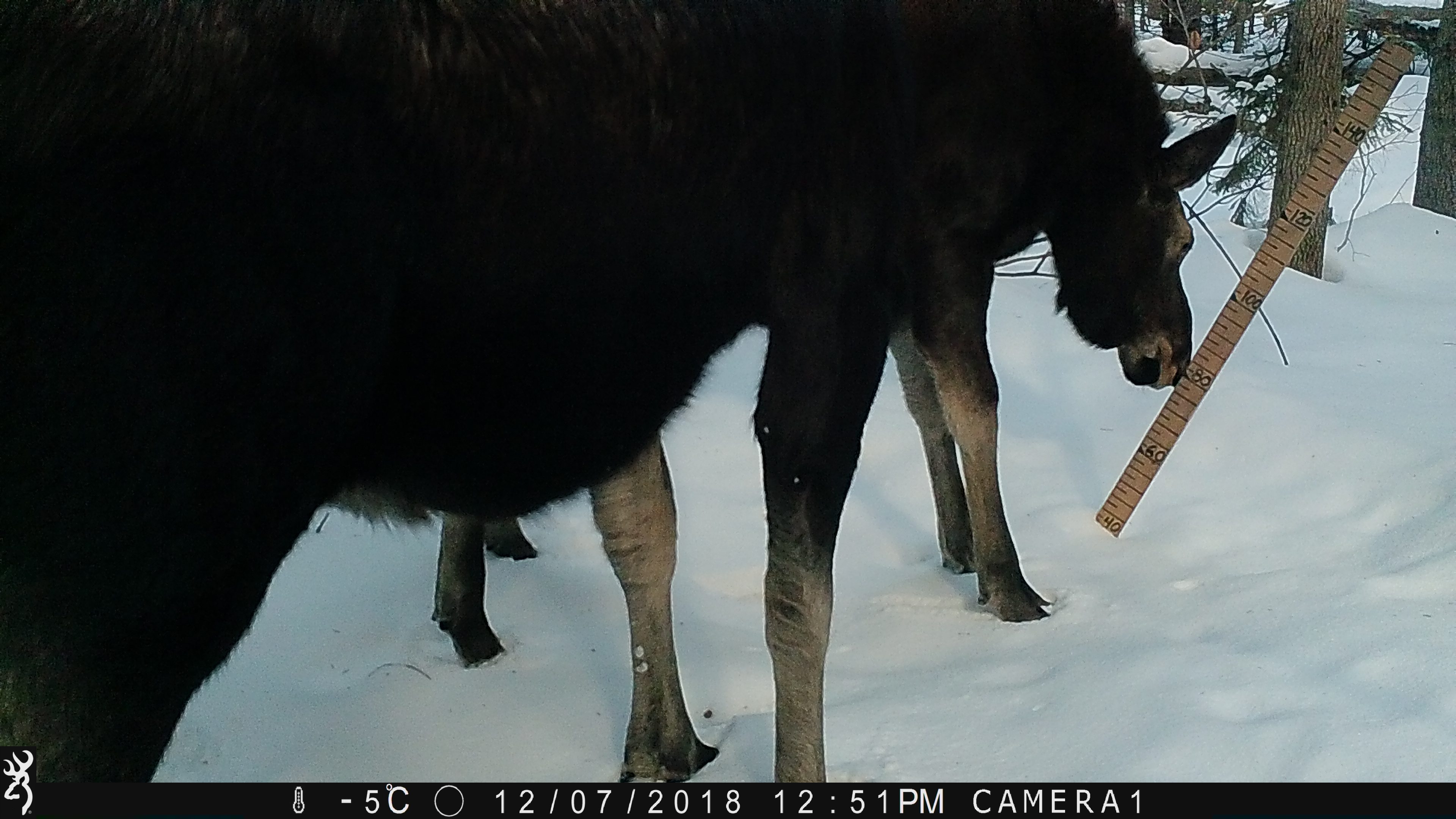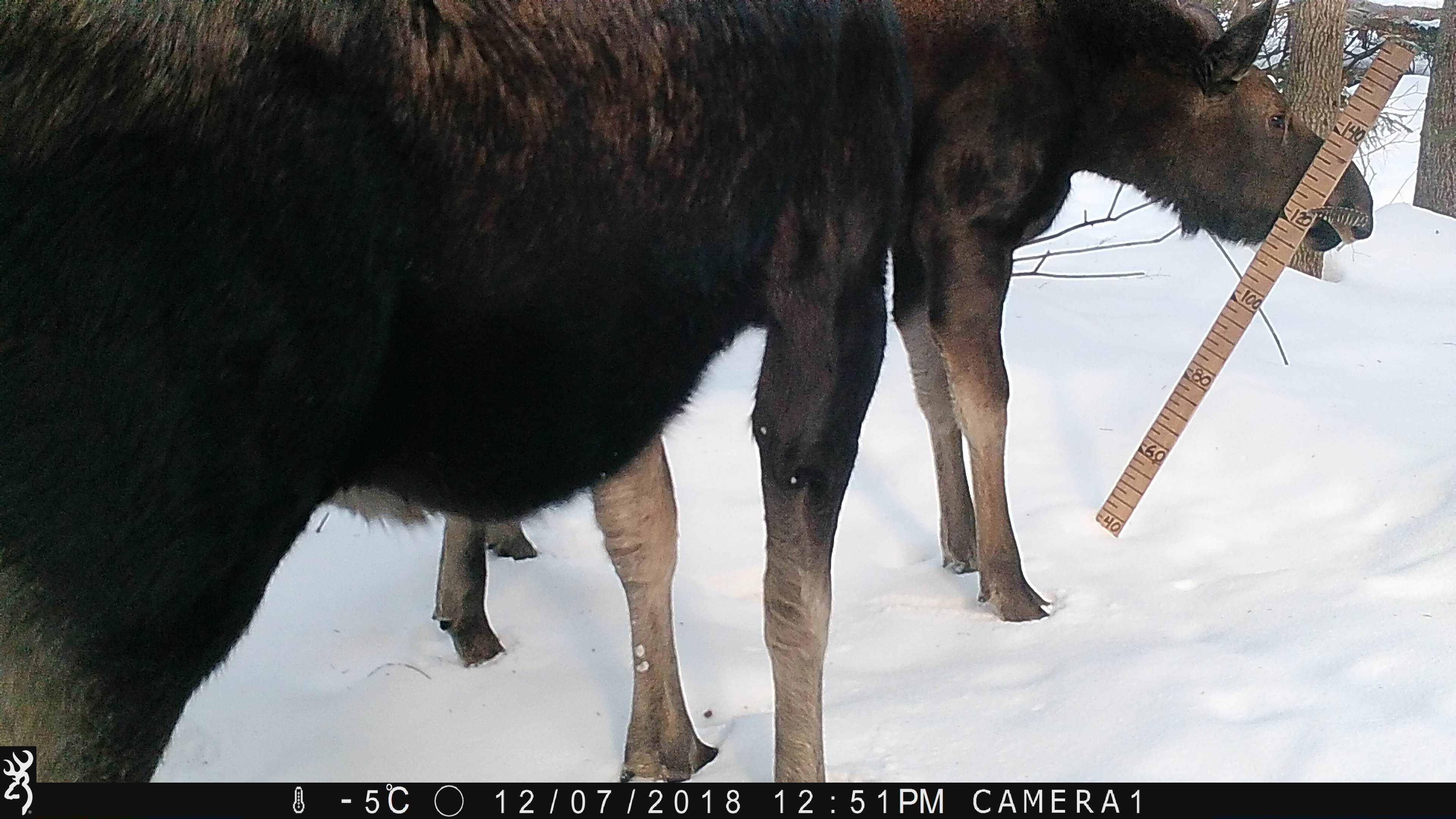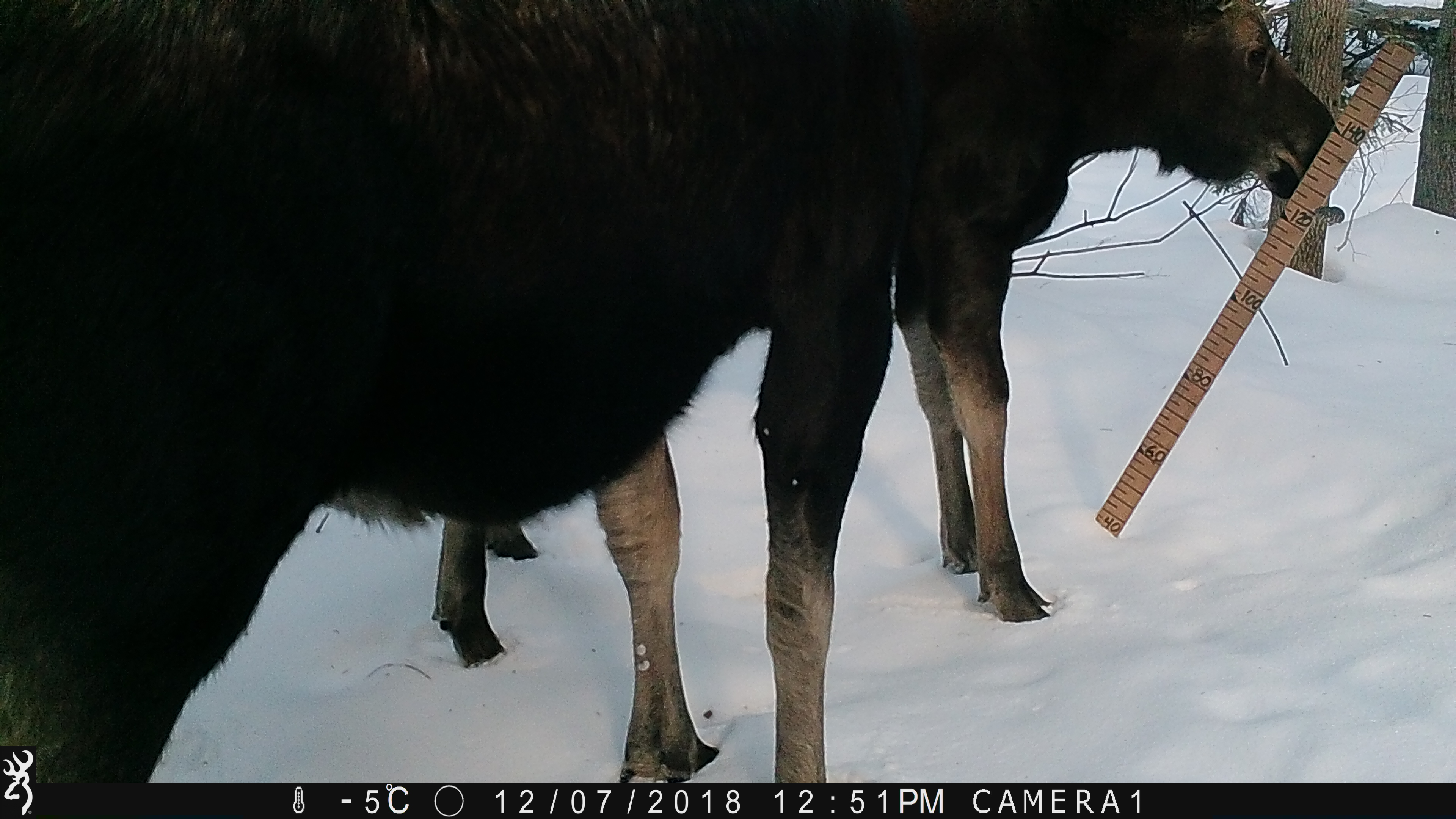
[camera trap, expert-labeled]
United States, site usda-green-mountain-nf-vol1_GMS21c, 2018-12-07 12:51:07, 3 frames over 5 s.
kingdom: Animalia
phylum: Chordata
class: Mammalia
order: Artiodactyla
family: Cervidae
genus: Alces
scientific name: Alces alces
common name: moose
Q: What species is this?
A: Moose (Alces alces).